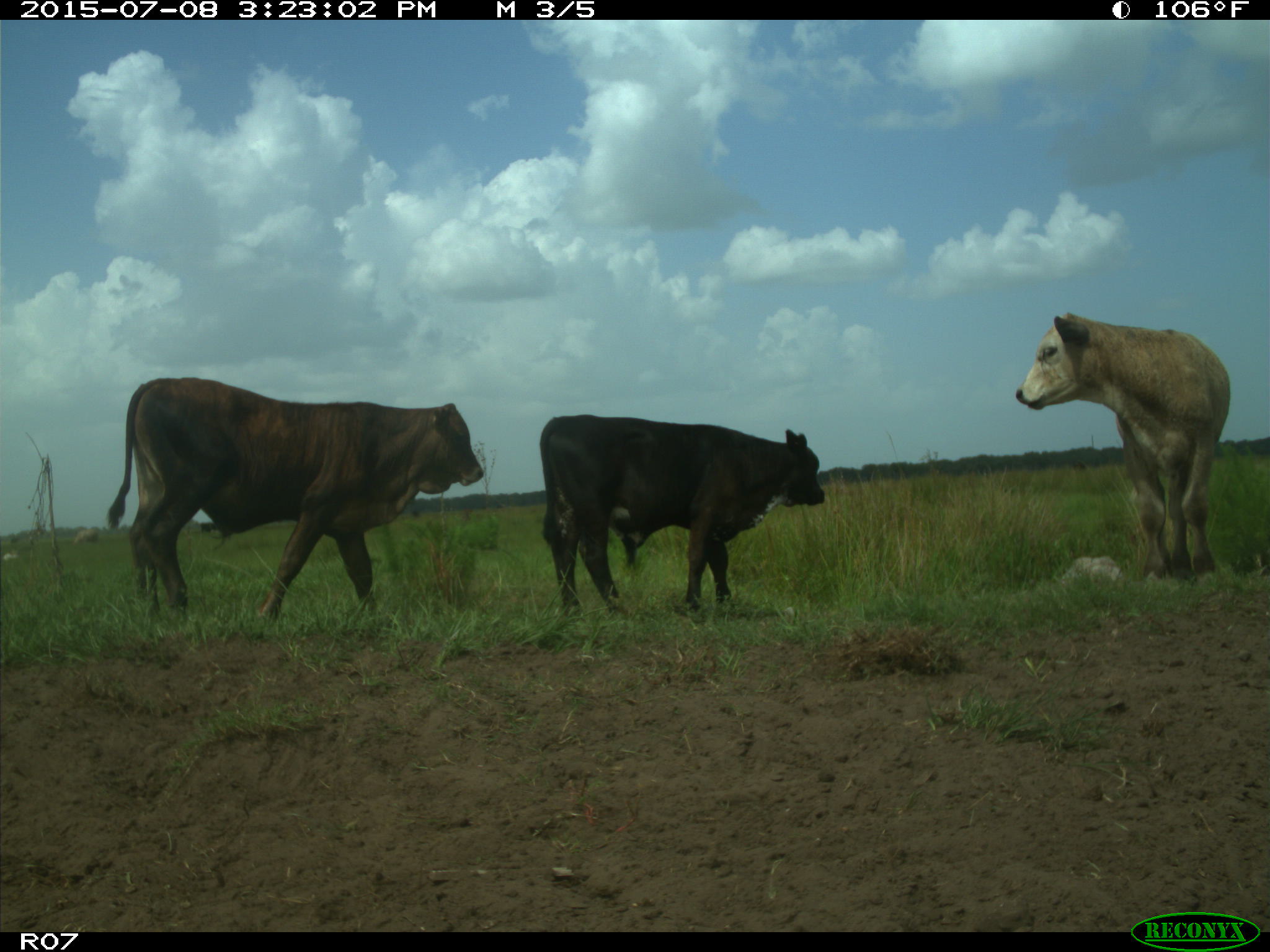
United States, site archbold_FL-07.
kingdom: Animalia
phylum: Chordata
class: Mammalia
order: Artiodactyla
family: Bovidae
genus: Bos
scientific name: Bos taurus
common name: domestic cow